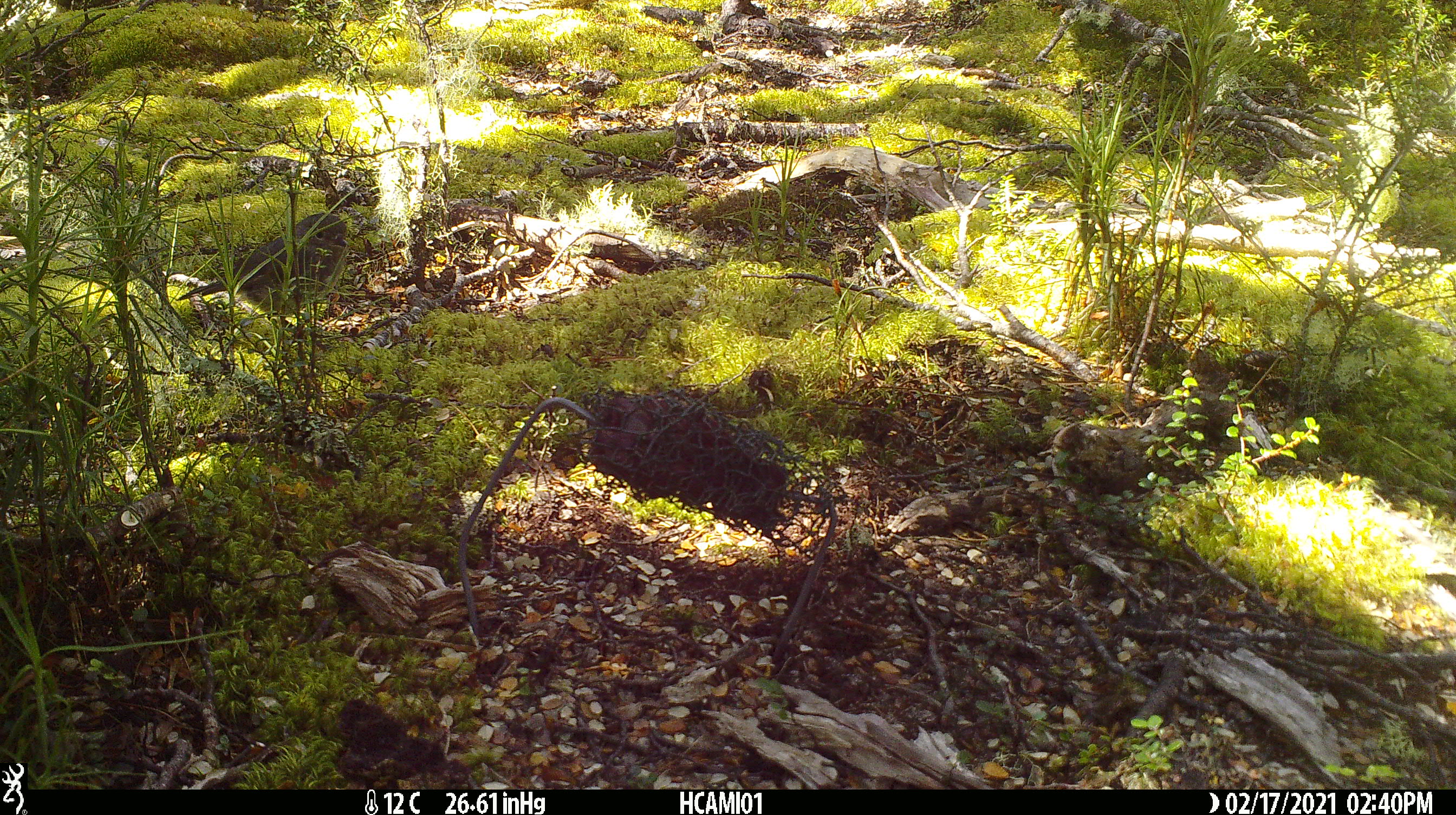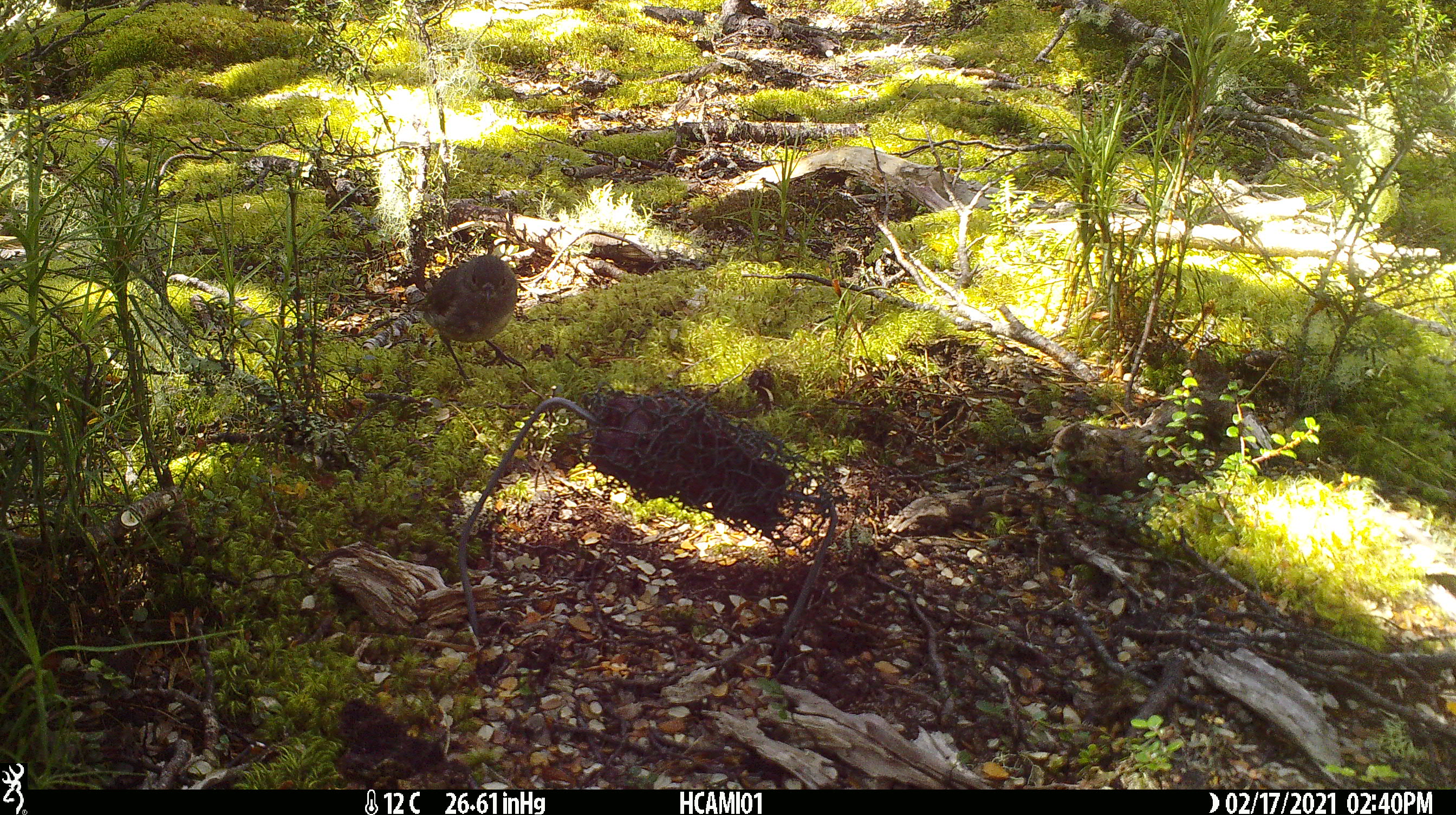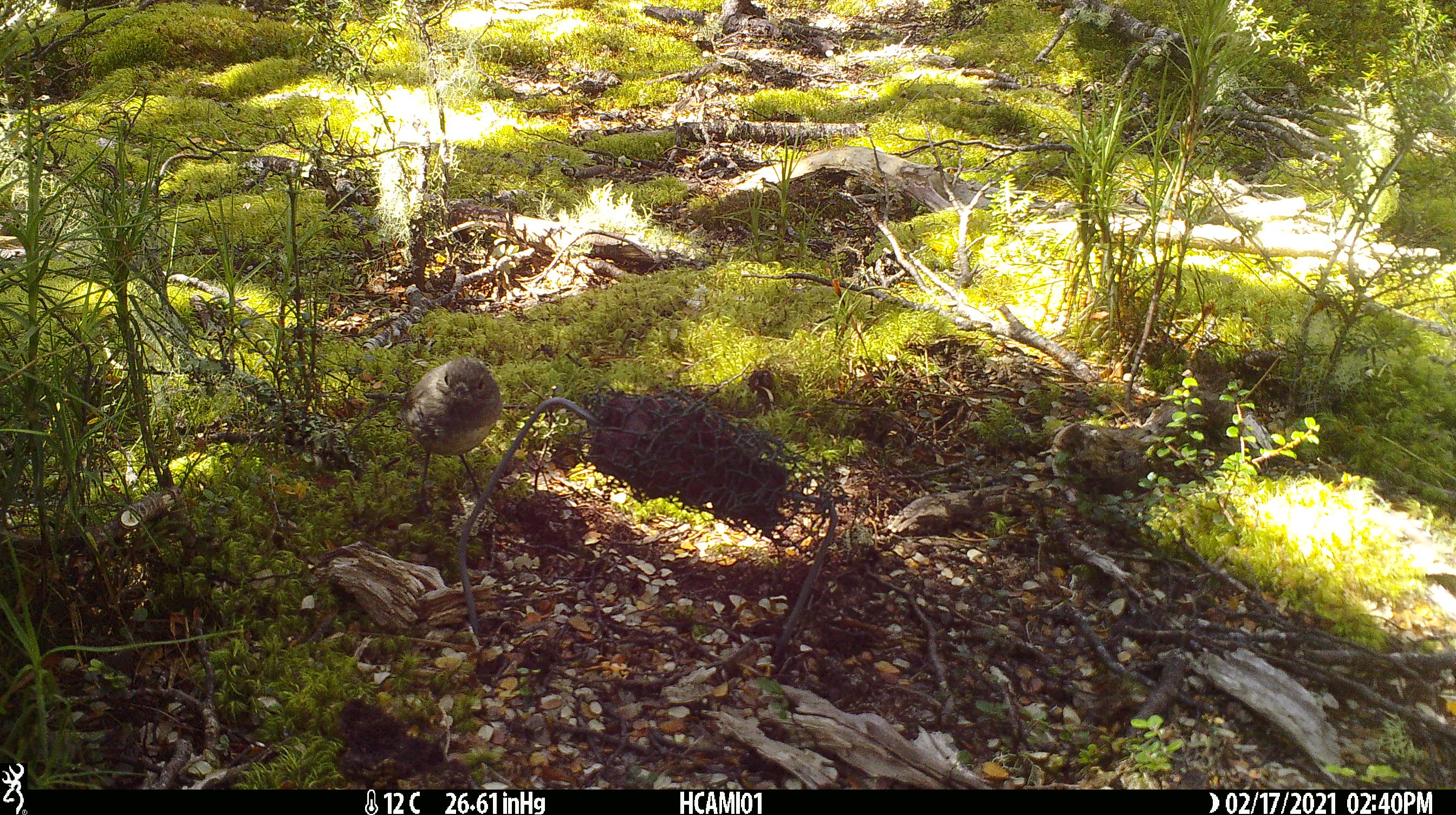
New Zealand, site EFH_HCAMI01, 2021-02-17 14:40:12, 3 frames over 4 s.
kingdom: Animalia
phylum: Chordata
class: Aves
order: Passeriformes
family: Petroicidae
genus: Petroica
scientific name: Petroica australis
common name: new zealand robin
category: robin